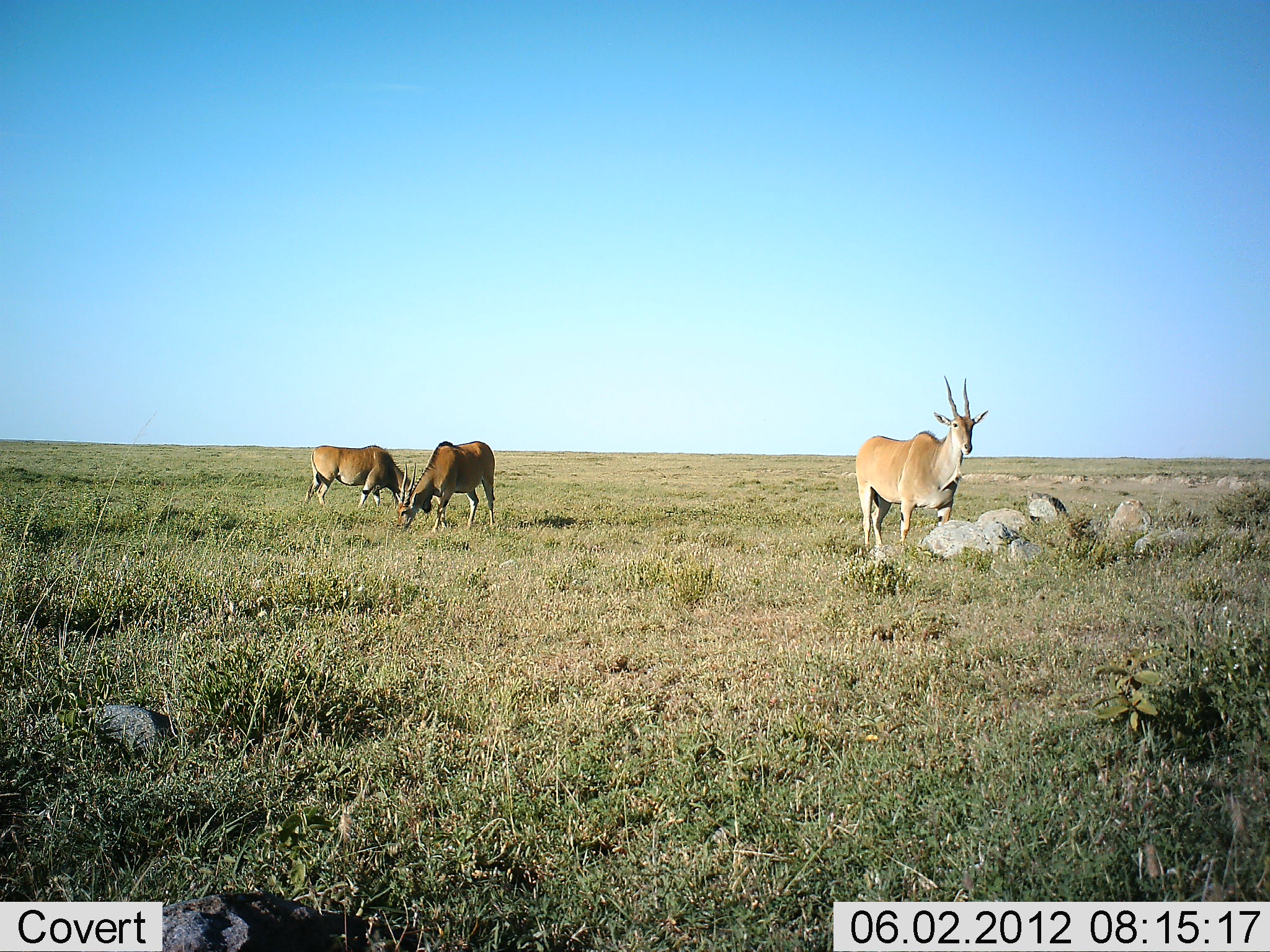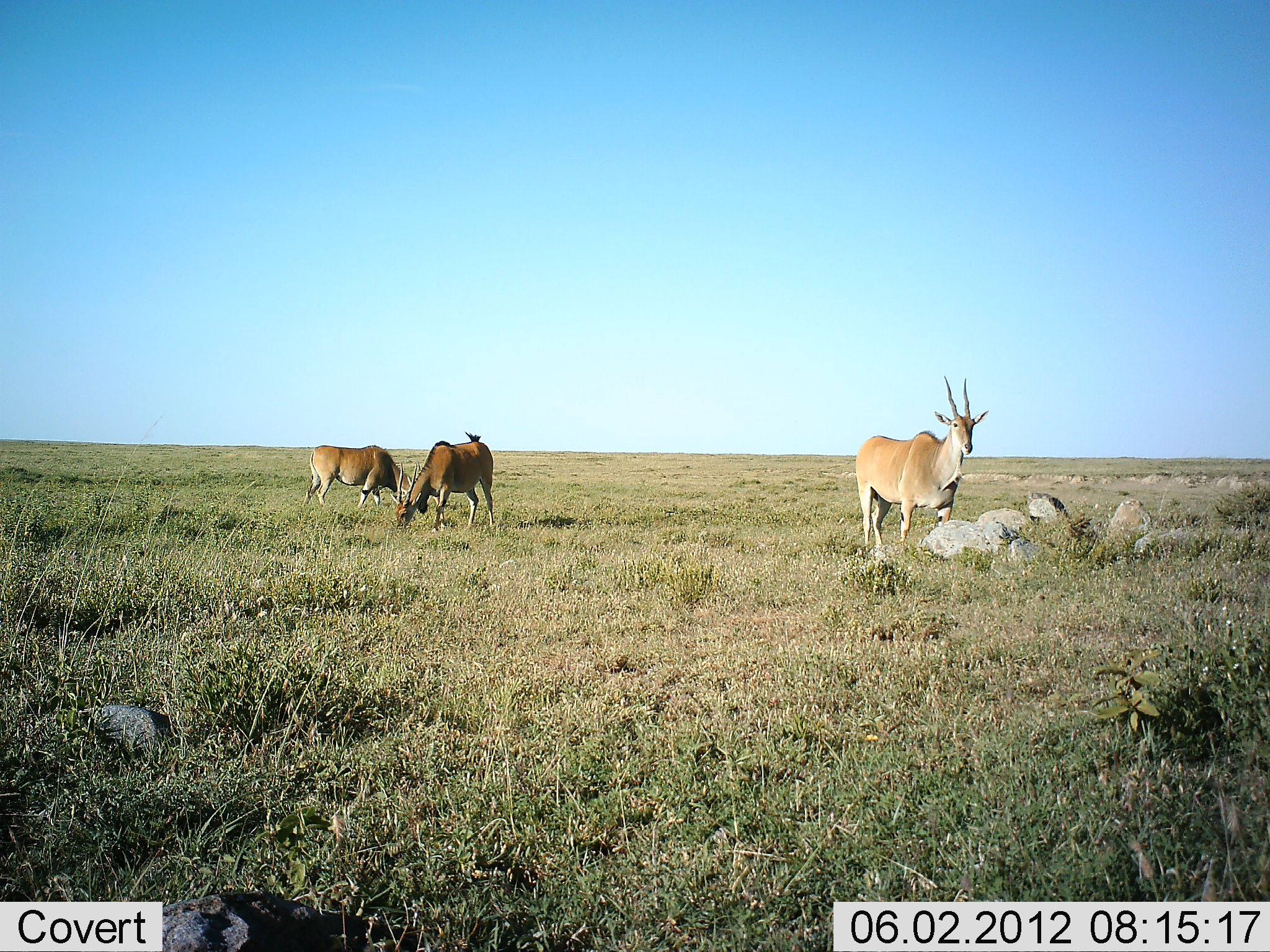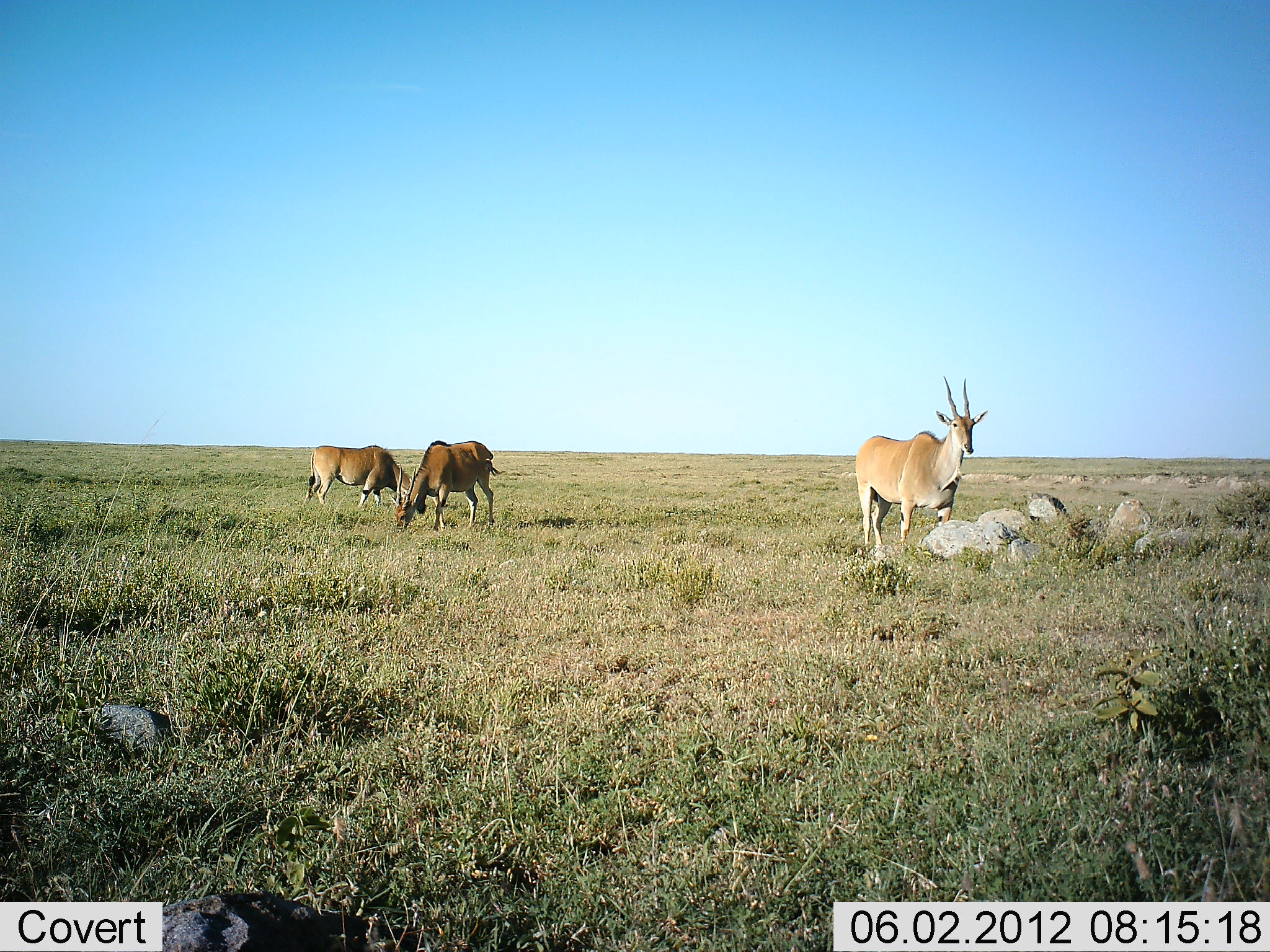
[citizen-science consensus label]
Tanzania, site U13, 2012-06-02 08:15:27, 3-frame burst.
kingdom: Animalia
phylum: Chordata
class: Mammalia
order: Artiodactyla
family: Bovidae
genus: Tragelaphus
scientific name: Tragelaphus oryx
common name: eland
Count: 3.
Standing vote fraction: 82%.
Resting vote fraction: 0%.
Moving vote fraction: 0%.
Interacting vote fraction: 0%.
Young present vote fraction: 0%.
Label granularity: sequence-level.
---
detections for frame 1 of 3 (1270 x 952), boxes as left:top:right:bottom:
animal: 856:376:988:554; 395:441:495:534; 305:445:432:514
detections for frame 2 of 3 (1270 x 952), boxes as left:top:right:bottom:
animal: 855:376:988:556; 390:431:494:533; 301:444:428:514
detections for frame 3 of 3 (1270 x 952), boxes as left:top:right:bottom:
animal: 855:376:989:556; 389:440:501:533; 300:446:428:514